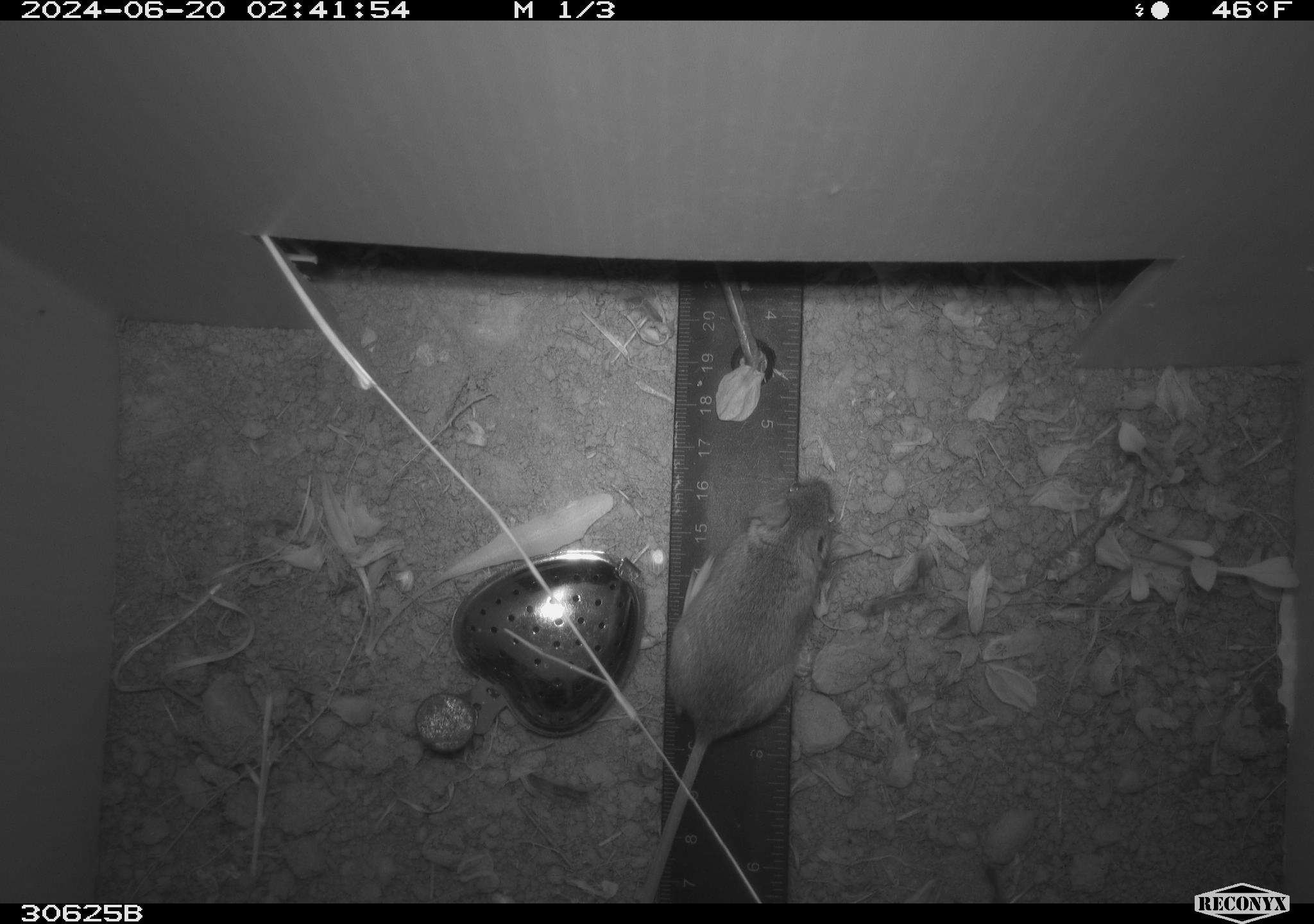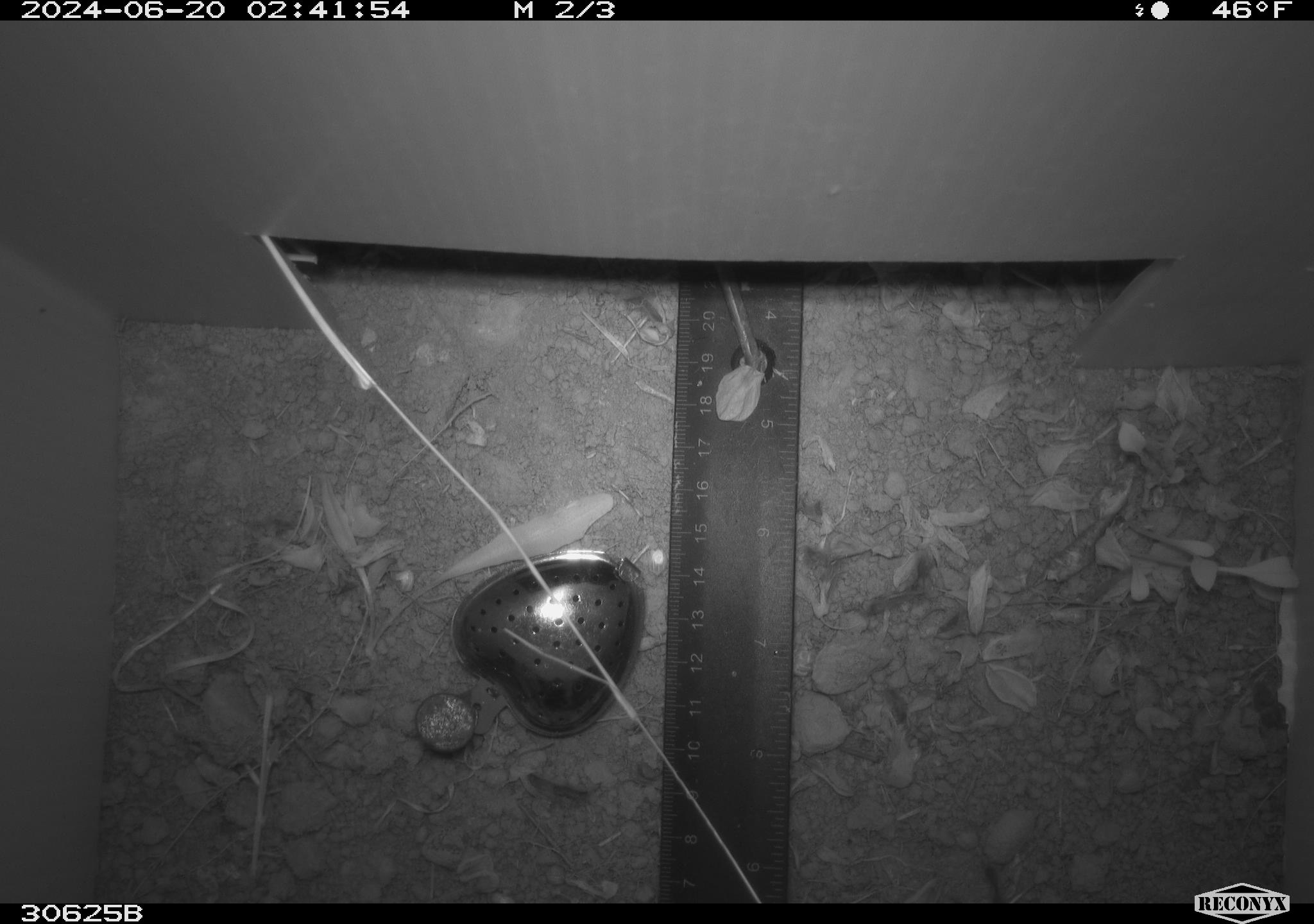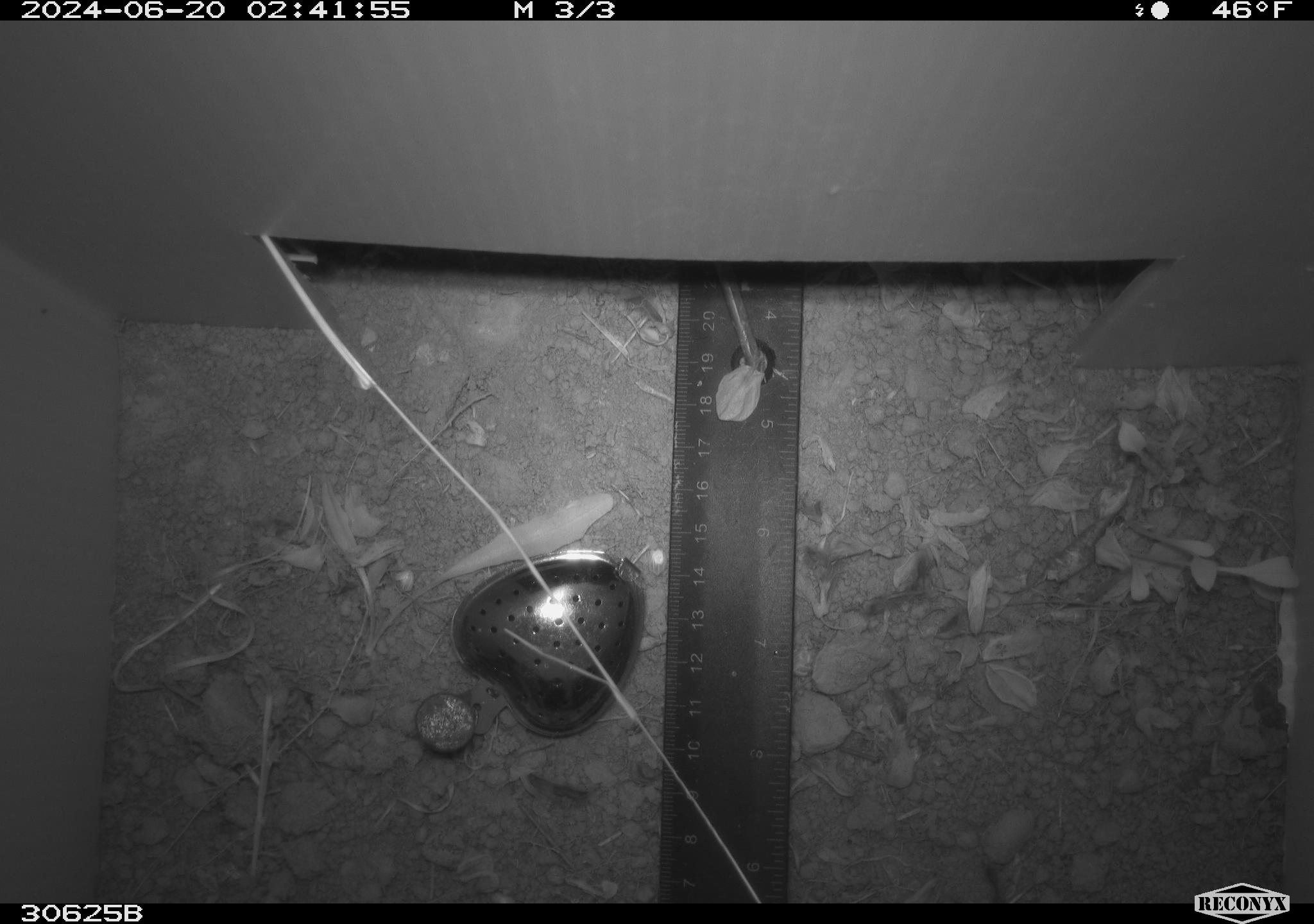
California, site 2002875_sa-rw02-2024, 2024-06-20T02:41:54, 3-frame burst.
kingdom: Animalia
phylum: Chordata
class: Mammalia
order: Rodentia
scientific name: Rodentia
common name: mouse species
Mouse species (Rodentia).